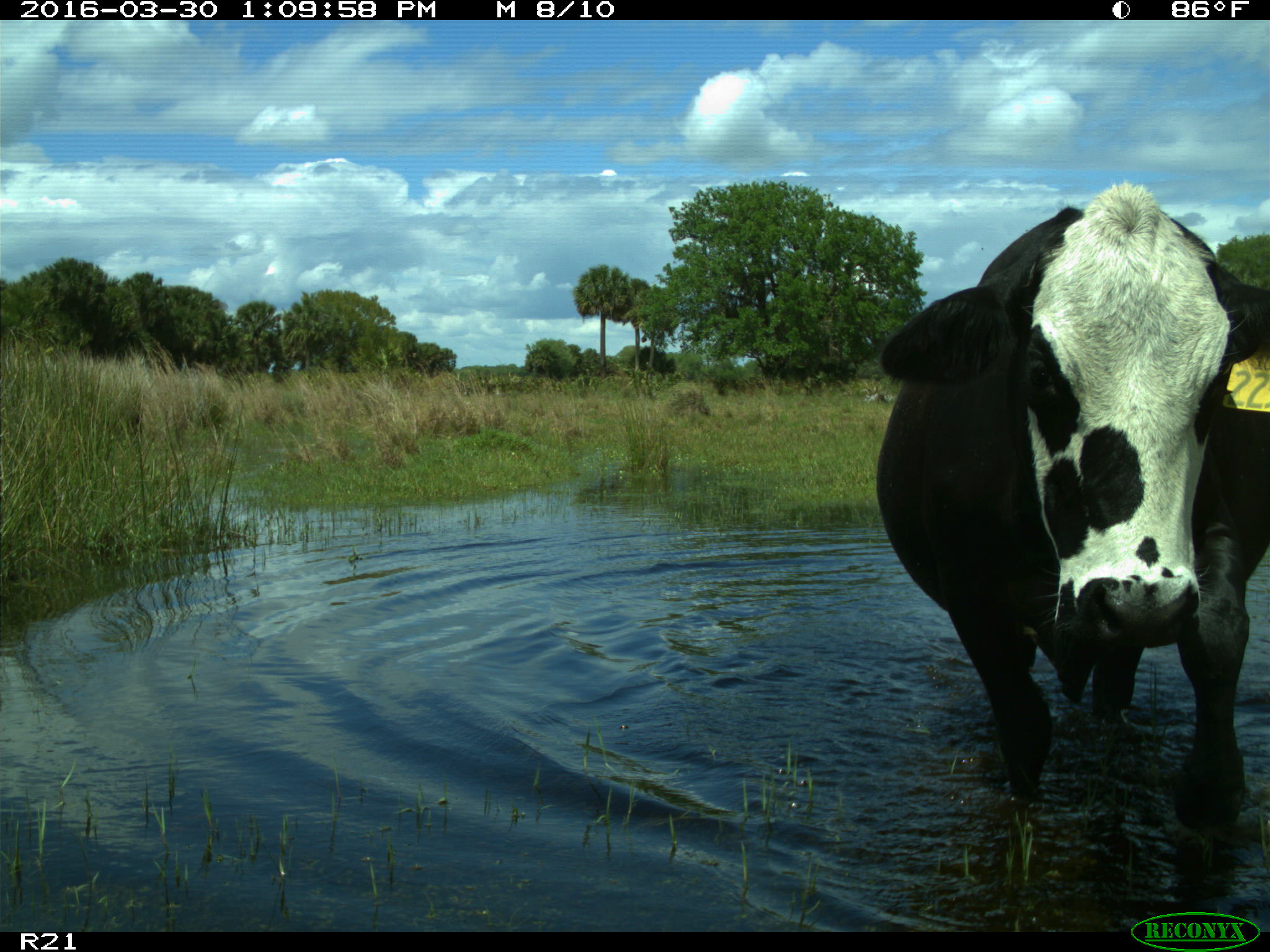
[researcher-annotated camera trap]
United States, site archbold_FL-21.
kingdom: Animalia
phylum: Chordata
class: Mammalia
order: Artiodactyla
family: Bovidae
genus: Bos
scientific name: Bos taurus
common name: domestic cow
Bos taurus (domestic cow).